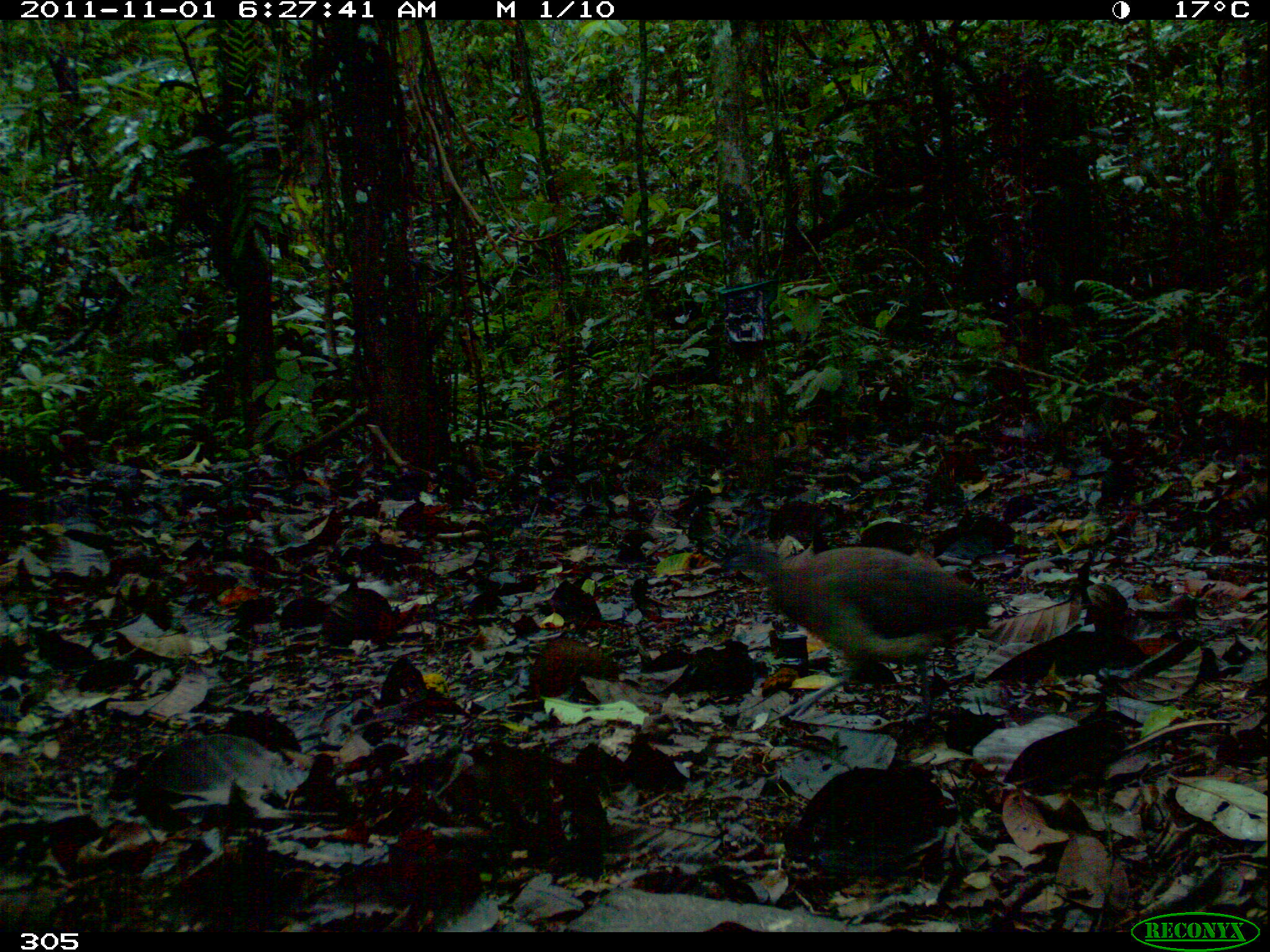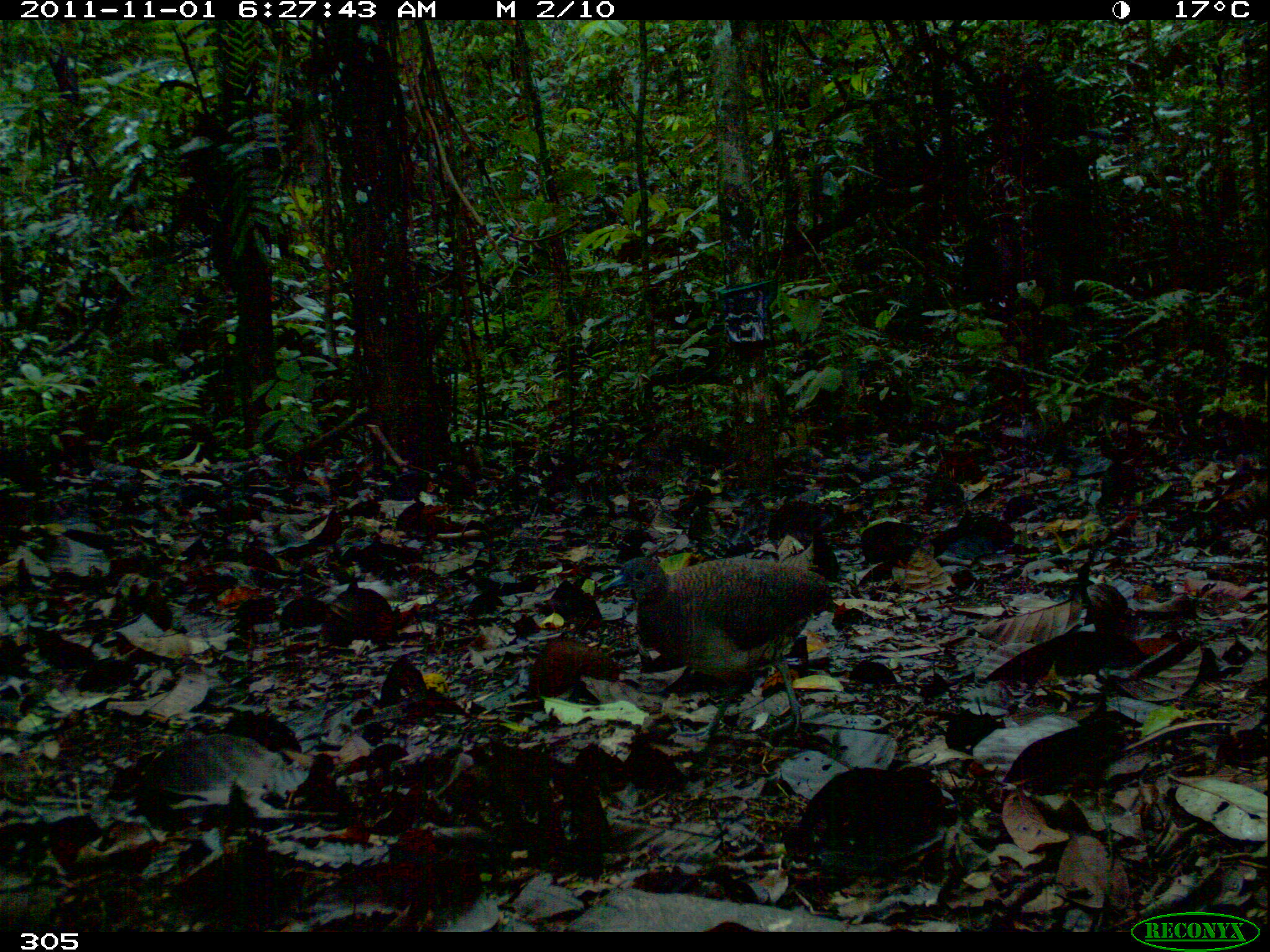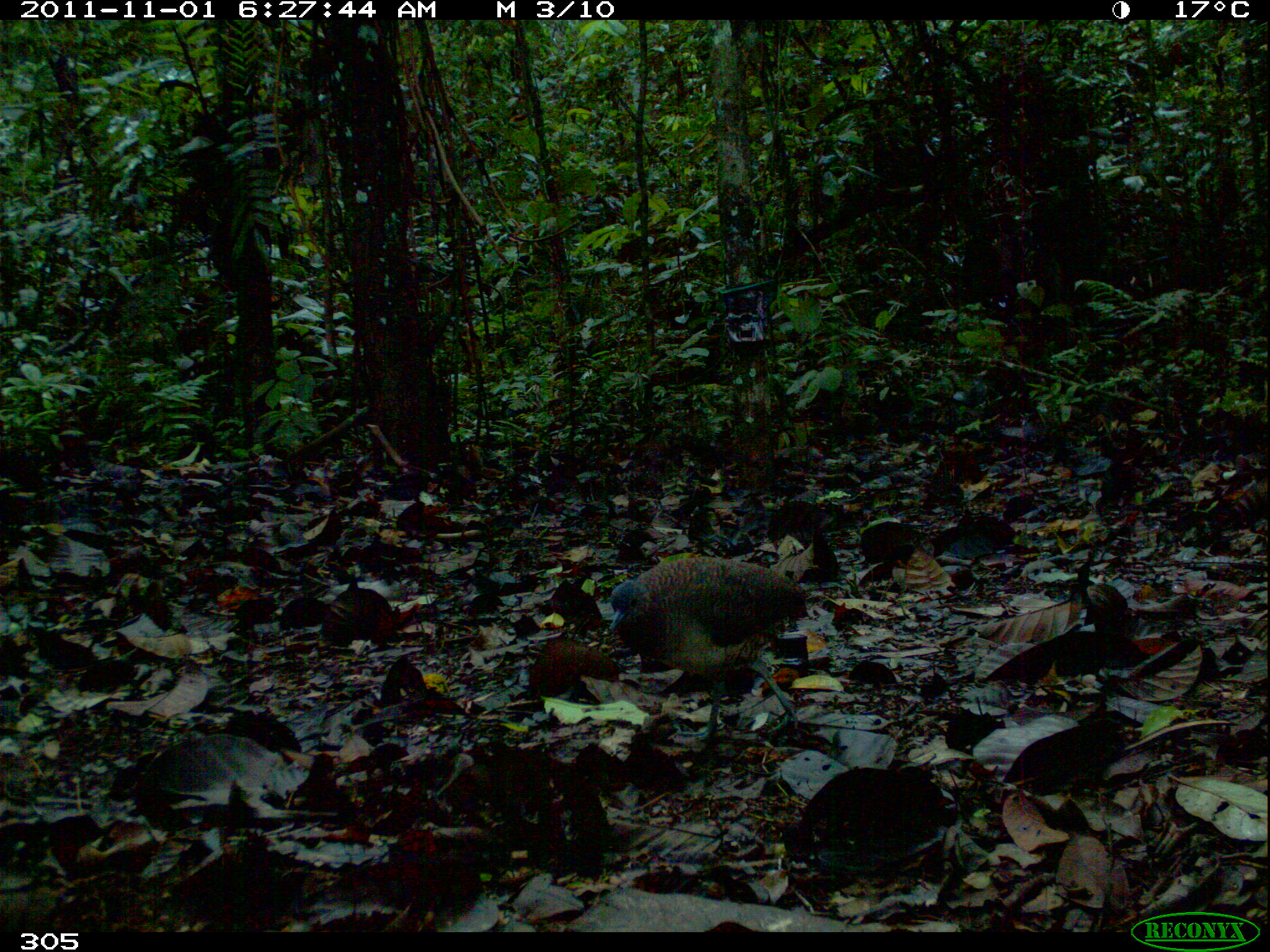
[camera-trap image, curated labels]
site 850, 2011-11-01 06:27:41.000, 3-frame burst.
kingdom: Animalia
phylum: Chordata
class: Aves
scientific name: Aves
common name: bird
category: unknown bird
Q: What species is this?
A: Unknown bird (bird) (Aves).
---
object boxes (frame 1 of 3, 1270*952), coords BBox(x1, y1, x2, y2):
unknown bird: BBox(720, 537, 991, 719)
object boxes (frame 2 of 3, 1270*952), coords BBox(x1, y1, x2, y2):
unknown bird: BBox(599, 557, 835, 740)